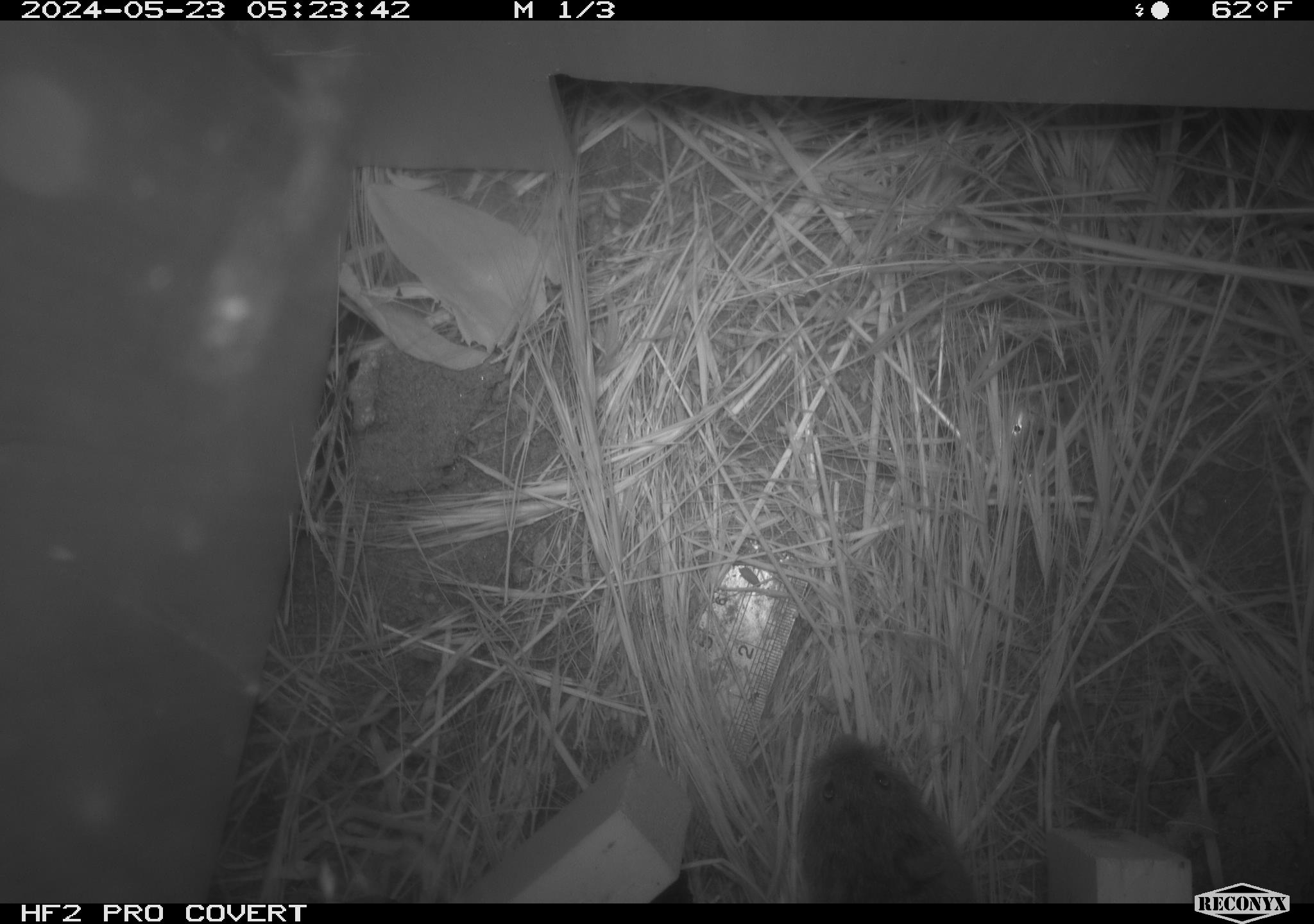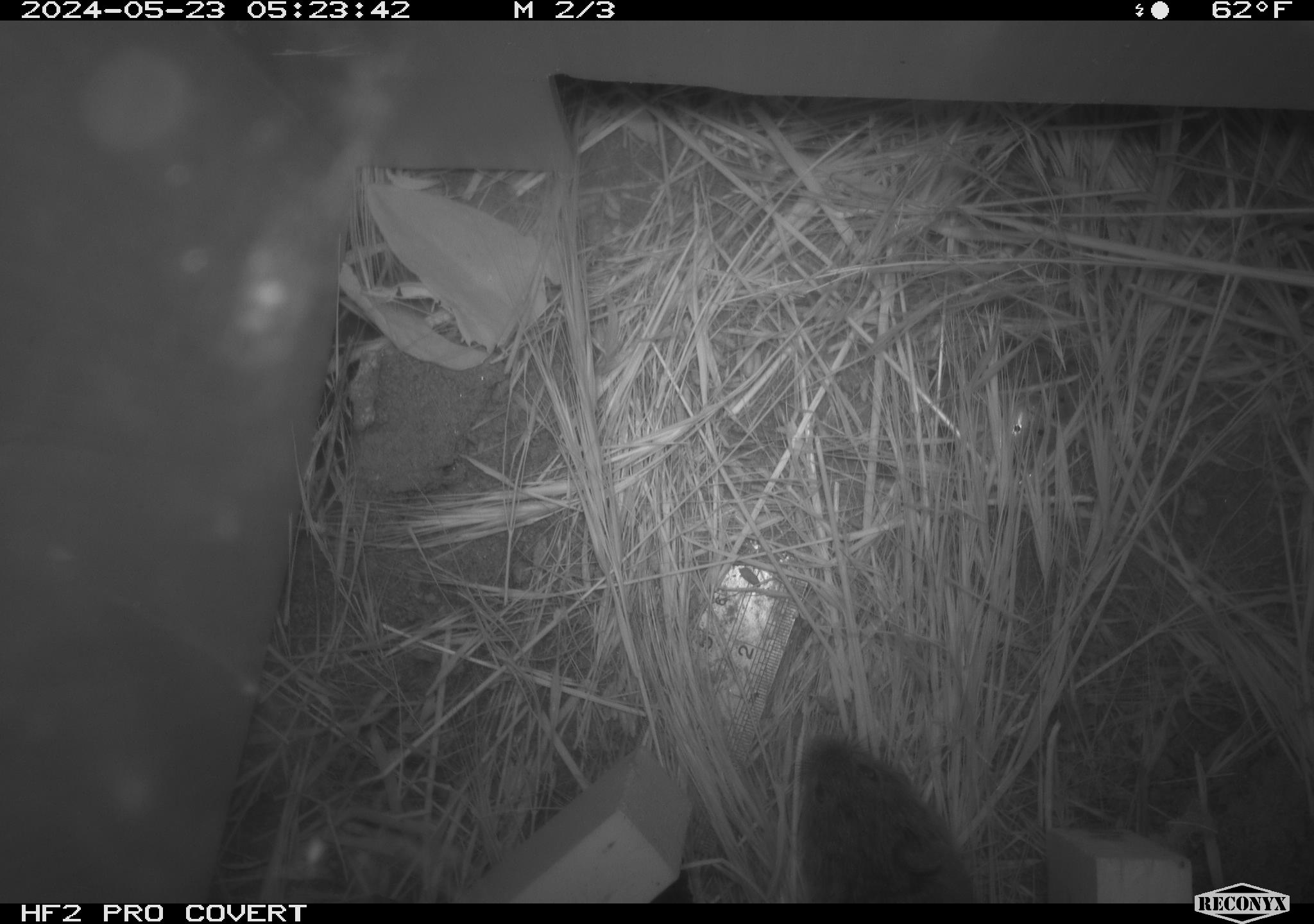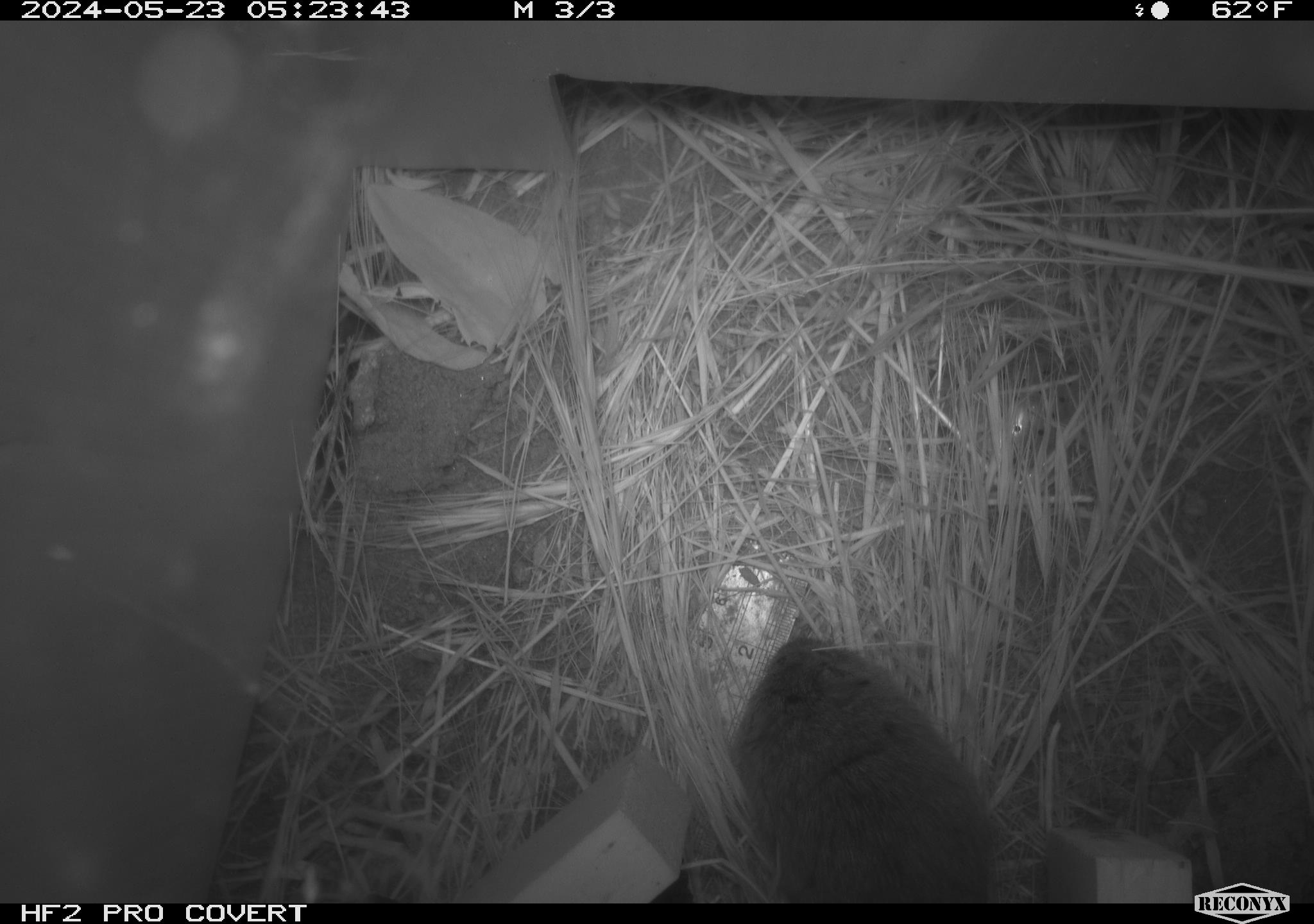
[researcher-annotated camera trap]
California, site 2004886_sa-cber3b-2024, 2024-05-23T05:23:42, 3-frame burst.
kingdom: Animalia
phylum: Chordata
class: Mammalia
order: Rodentia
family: Cricetidae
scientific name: Arvicolinae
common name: voles, lemmings, and muskrats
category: arvicolinae subfamily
Arvicolinae subfamily (voles, lemmings, and muskrats) (Arvicolinae).